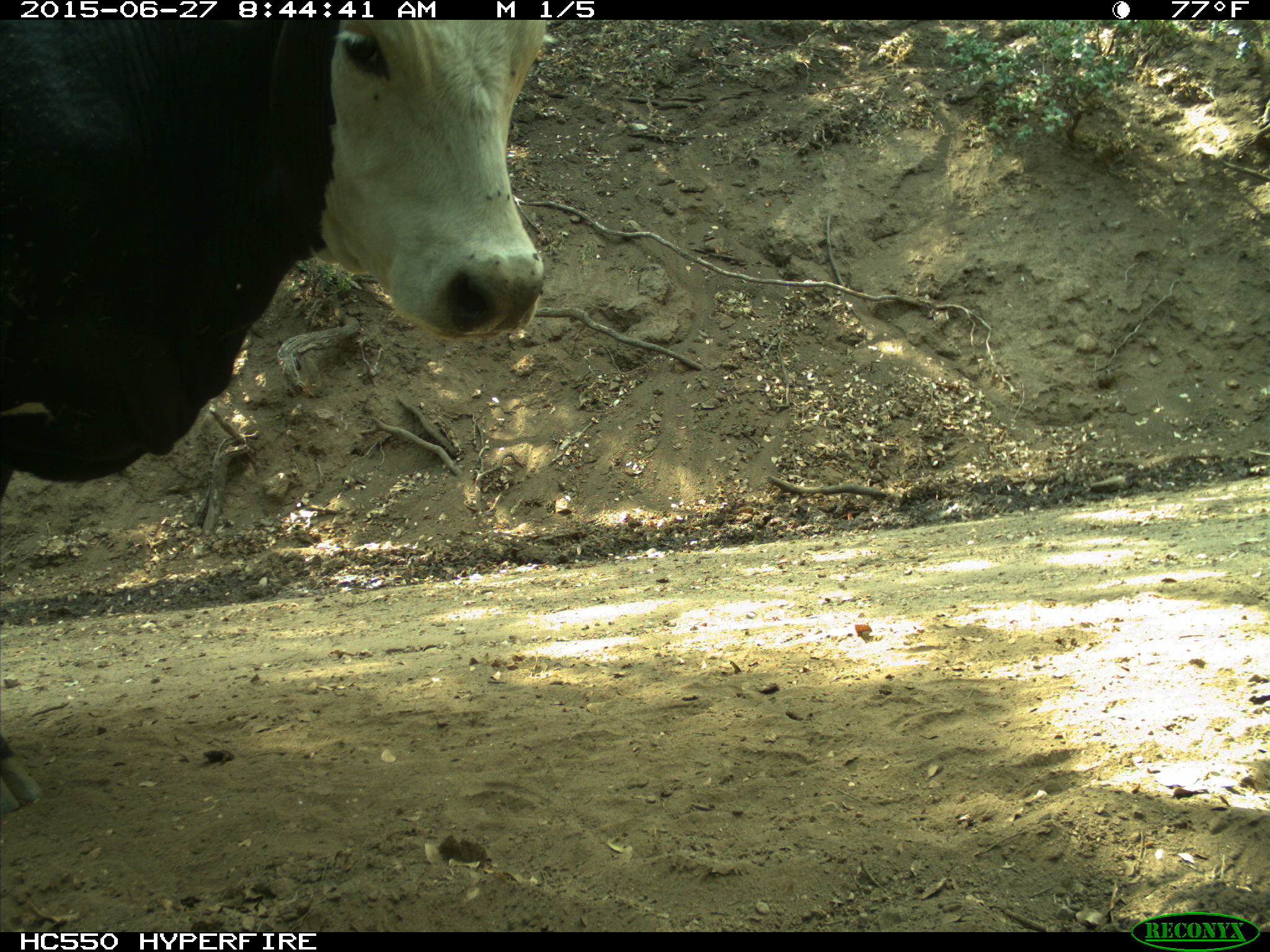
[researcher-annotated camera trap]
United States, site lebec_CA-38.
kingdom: Animalia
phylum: Chordata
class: Mammalia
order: Artiodactyla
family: Bovidae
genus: Bos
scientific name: Bos taurus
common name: domestic cow